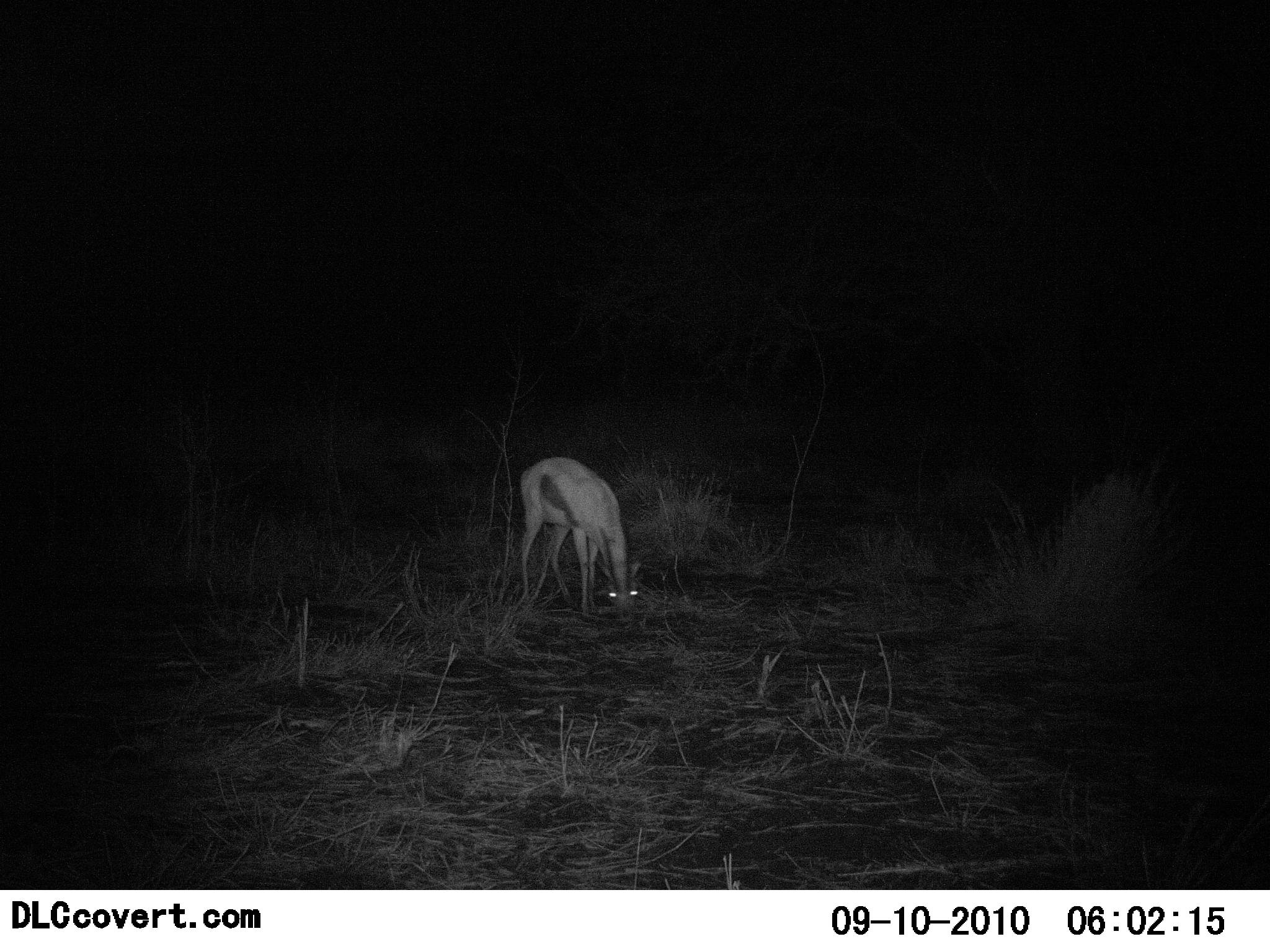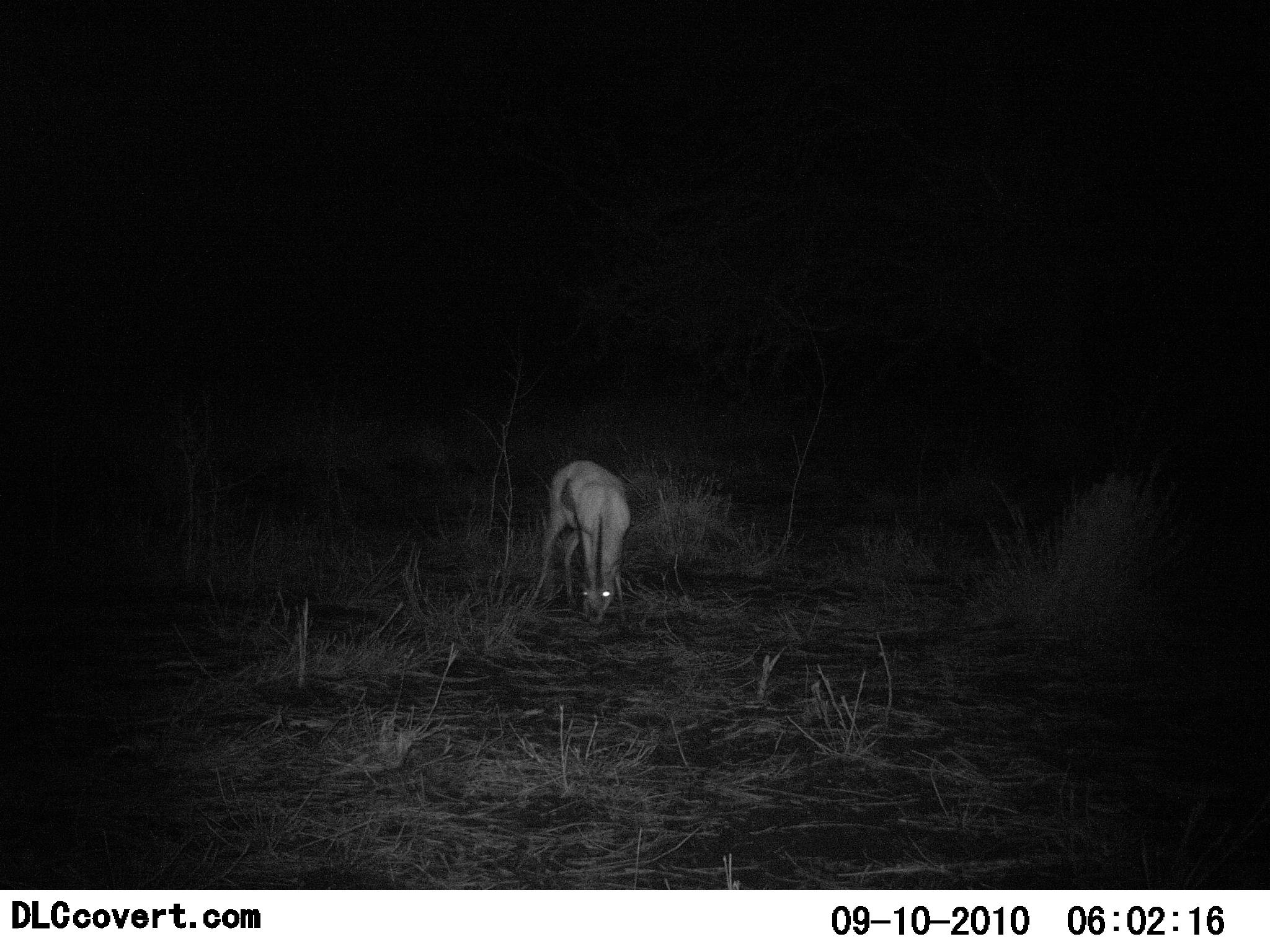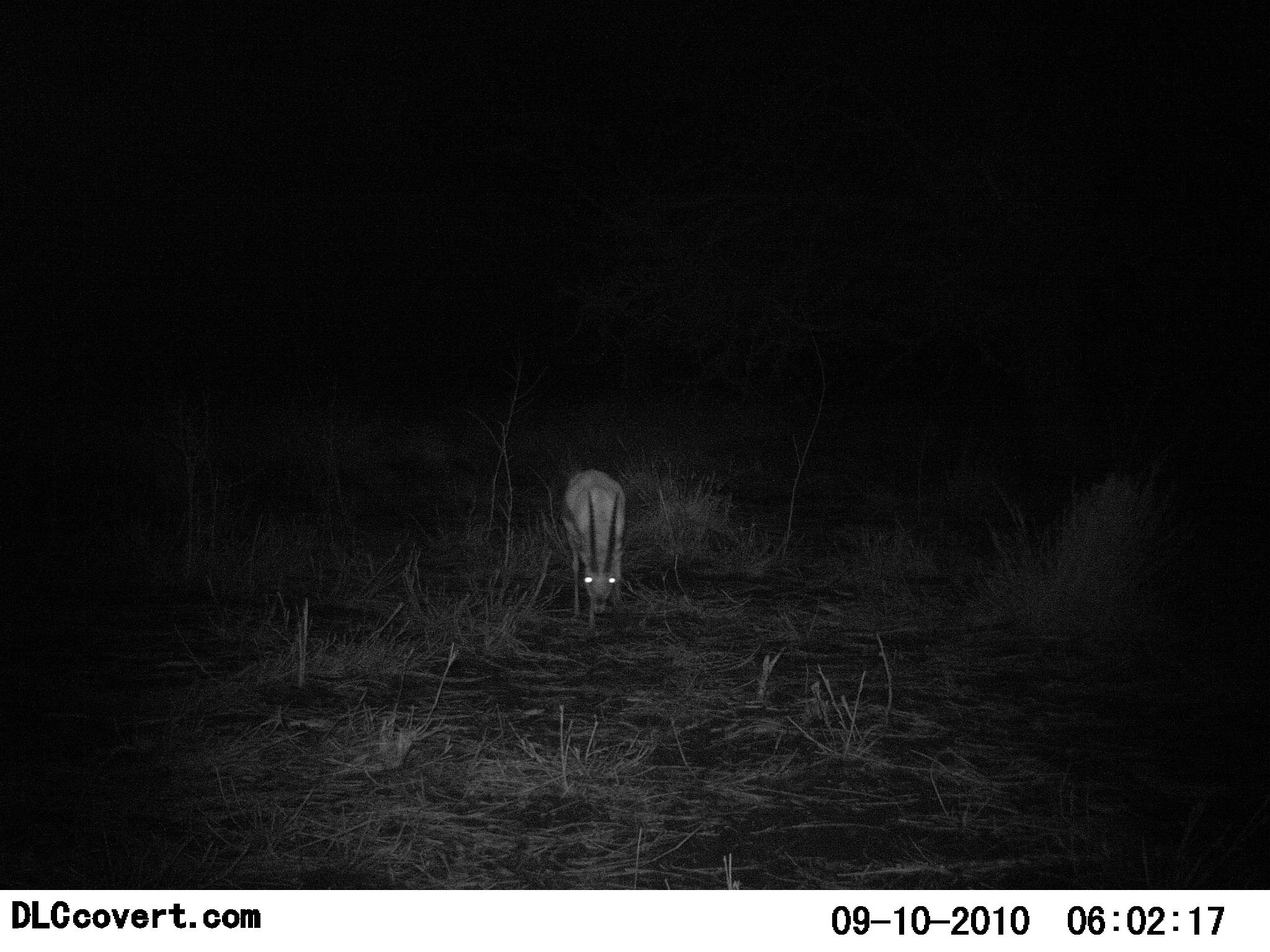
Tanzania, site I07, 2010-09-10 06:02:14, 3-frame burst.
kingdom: Animalia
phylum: Chordata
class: Mammalia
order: Artiodactyla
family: Bovidae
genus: Eudorcas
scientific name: Eudorcas thomsonii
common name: thomson's gazelle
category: gazellethomsons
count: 1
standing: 42%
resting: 0%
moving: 0%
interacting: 0%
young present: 0%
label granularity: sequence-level